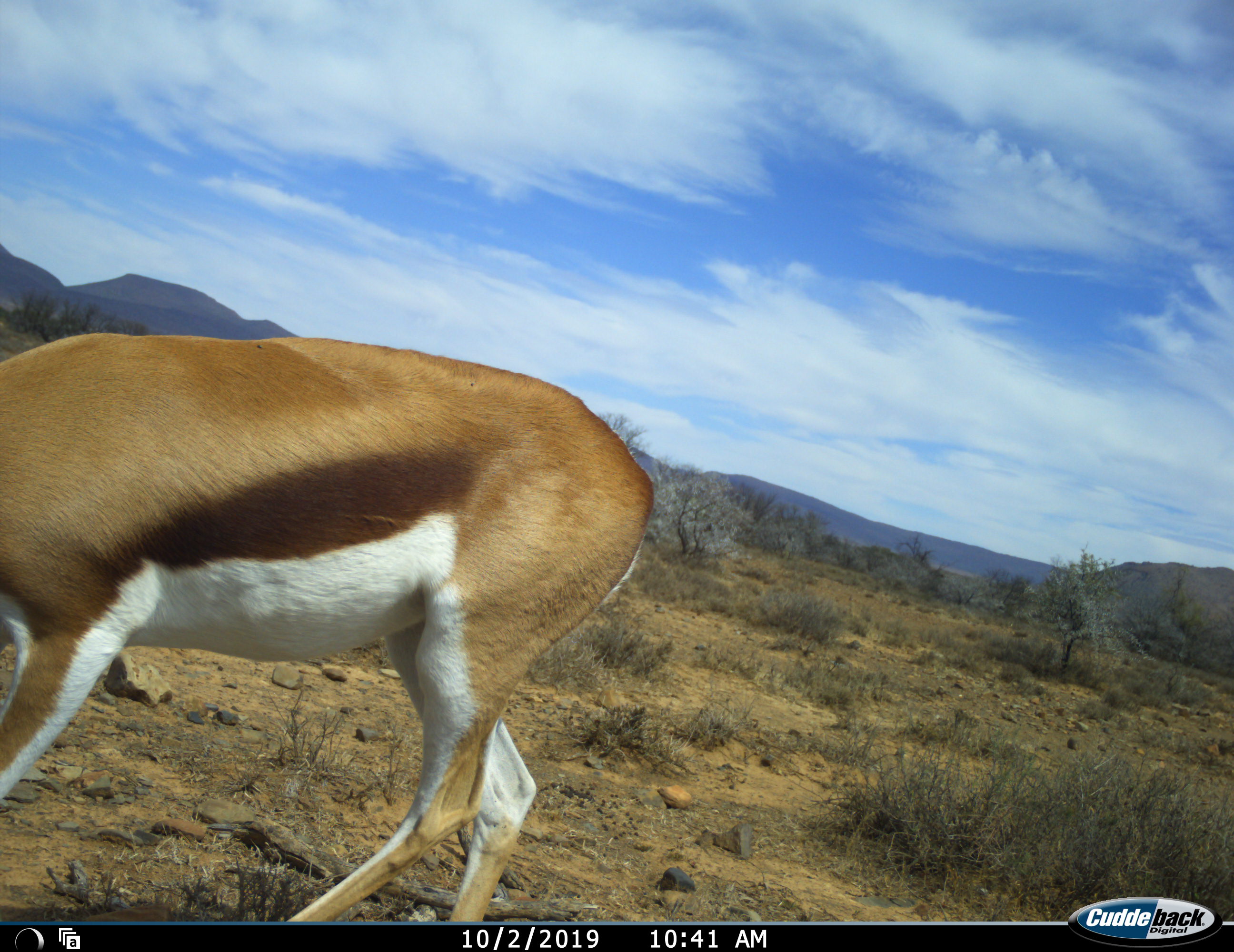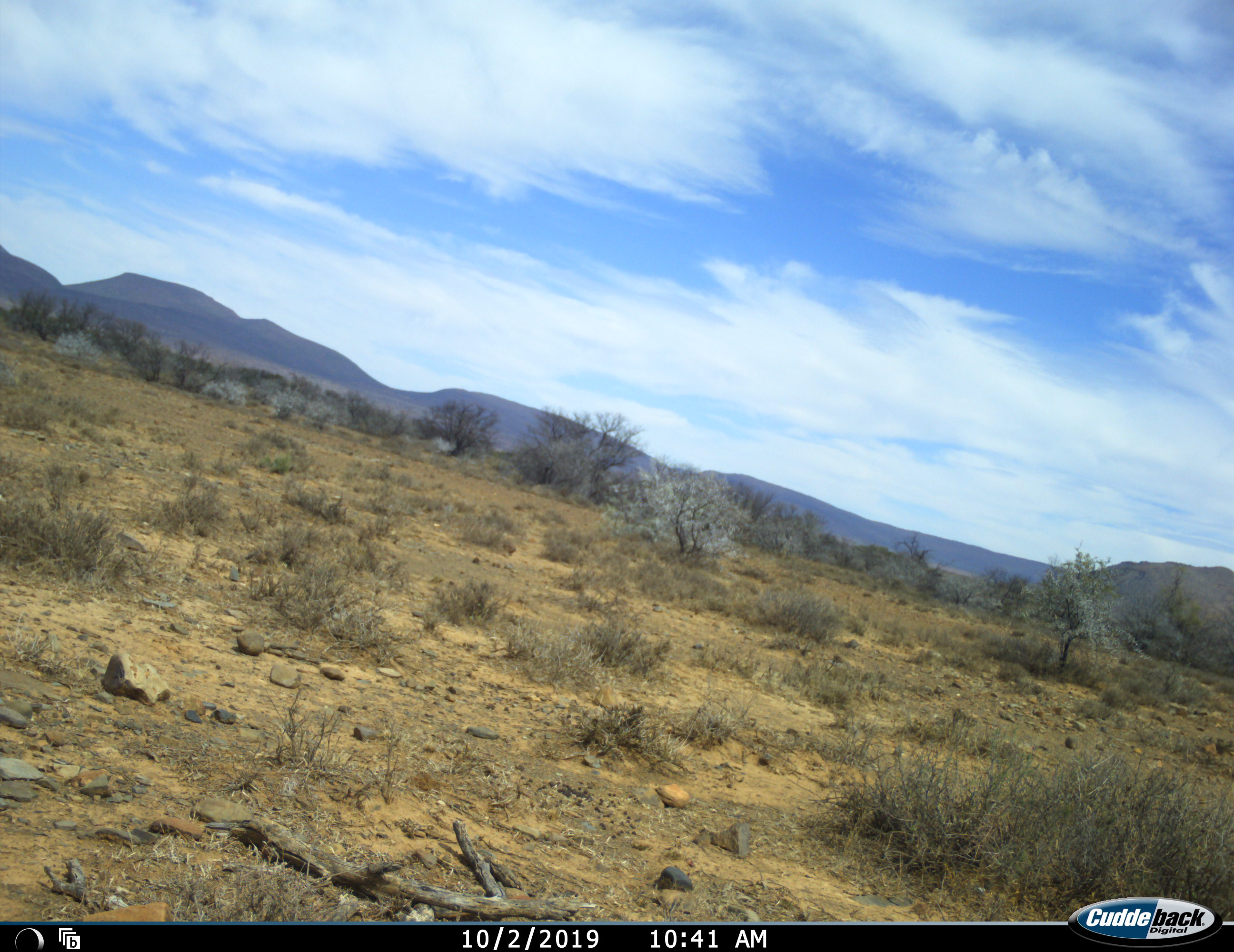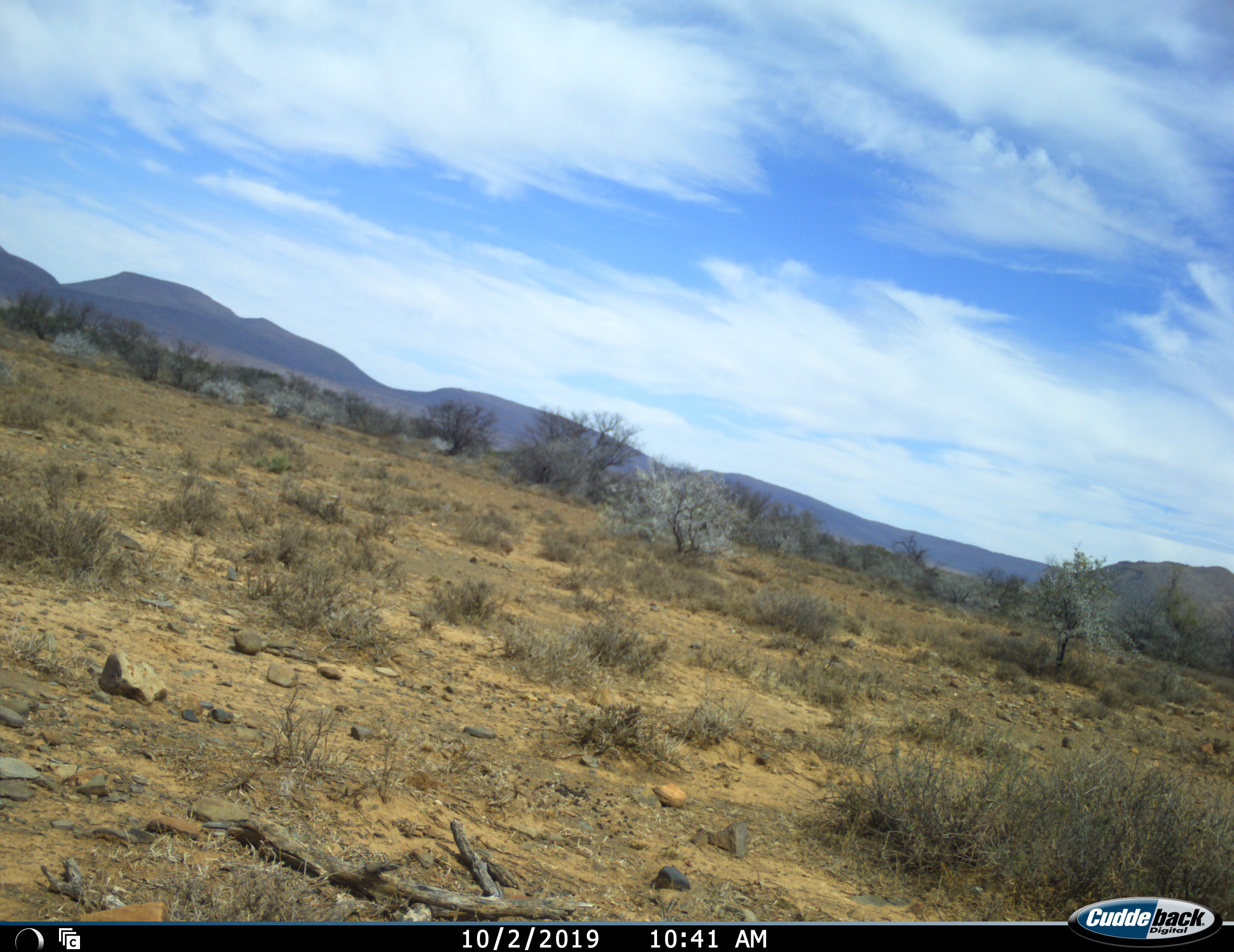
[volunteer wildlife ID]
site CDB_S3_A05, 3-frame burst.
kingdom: Animalia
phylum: Chordata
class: Mammalia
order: Artiodactyla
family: Bovidae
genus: Antidorcas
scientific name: Antidorcas marsupialis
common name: springbok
Springbok (Antidorcas marsupialis), count 1. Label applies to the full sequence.